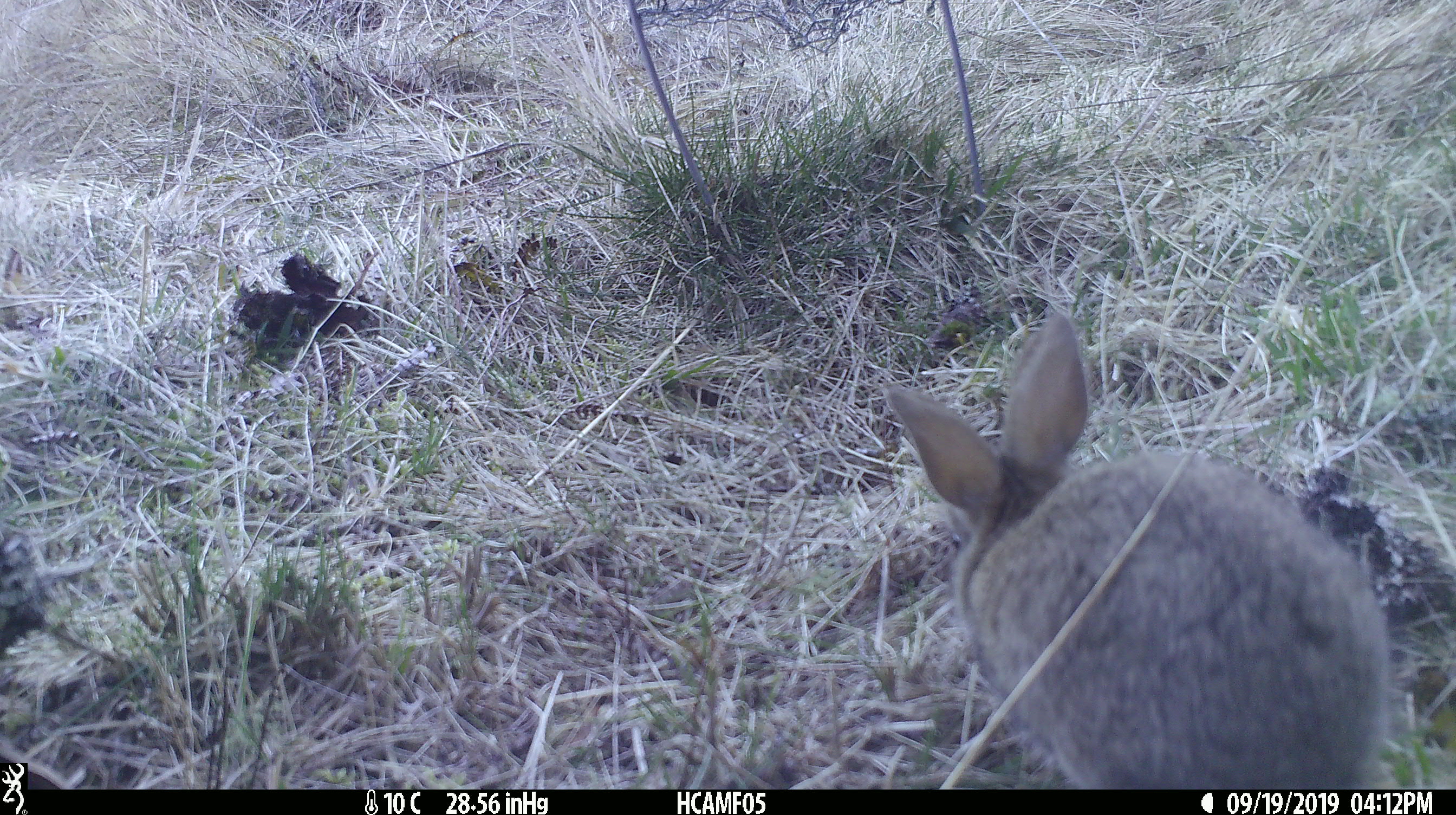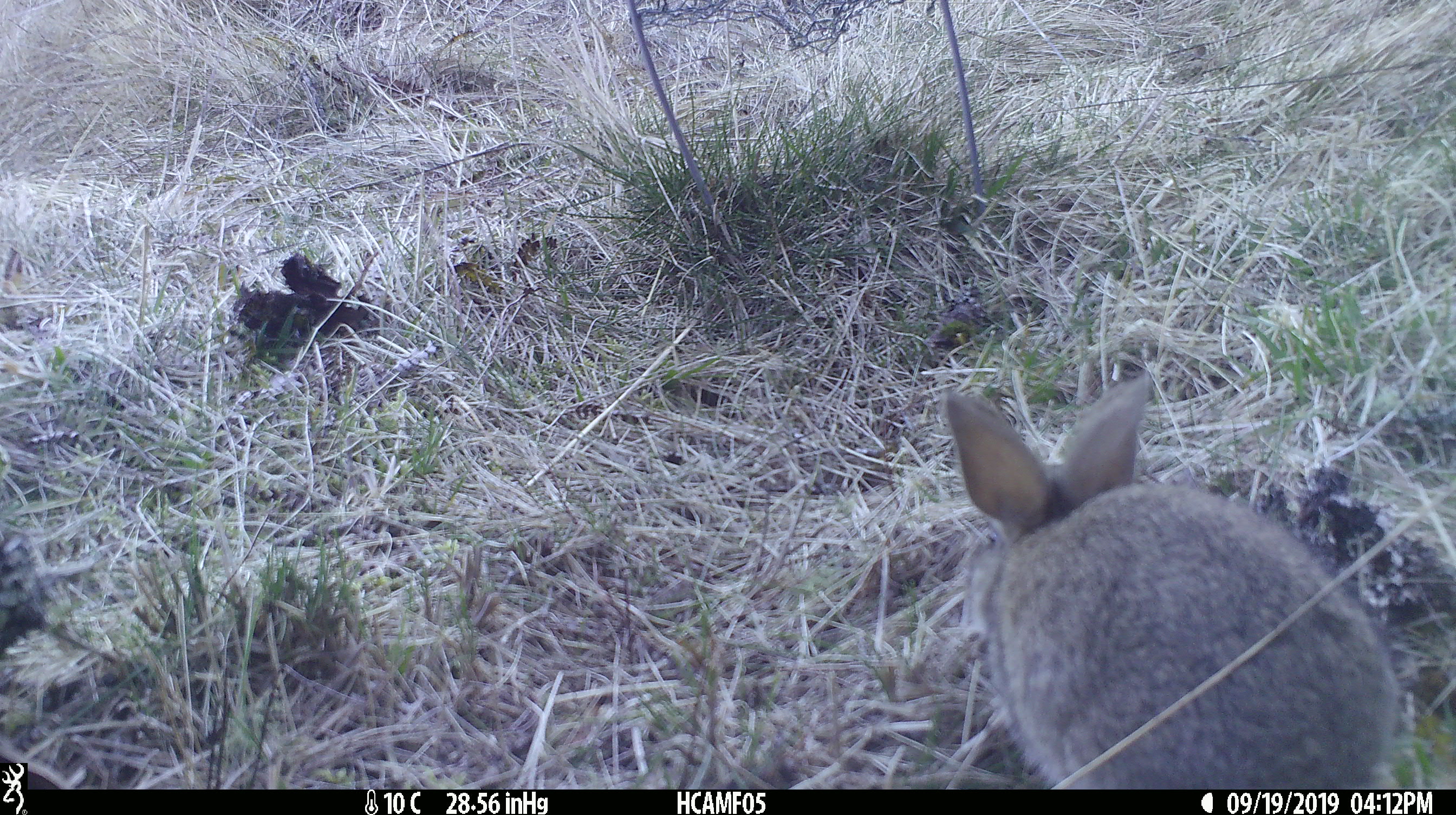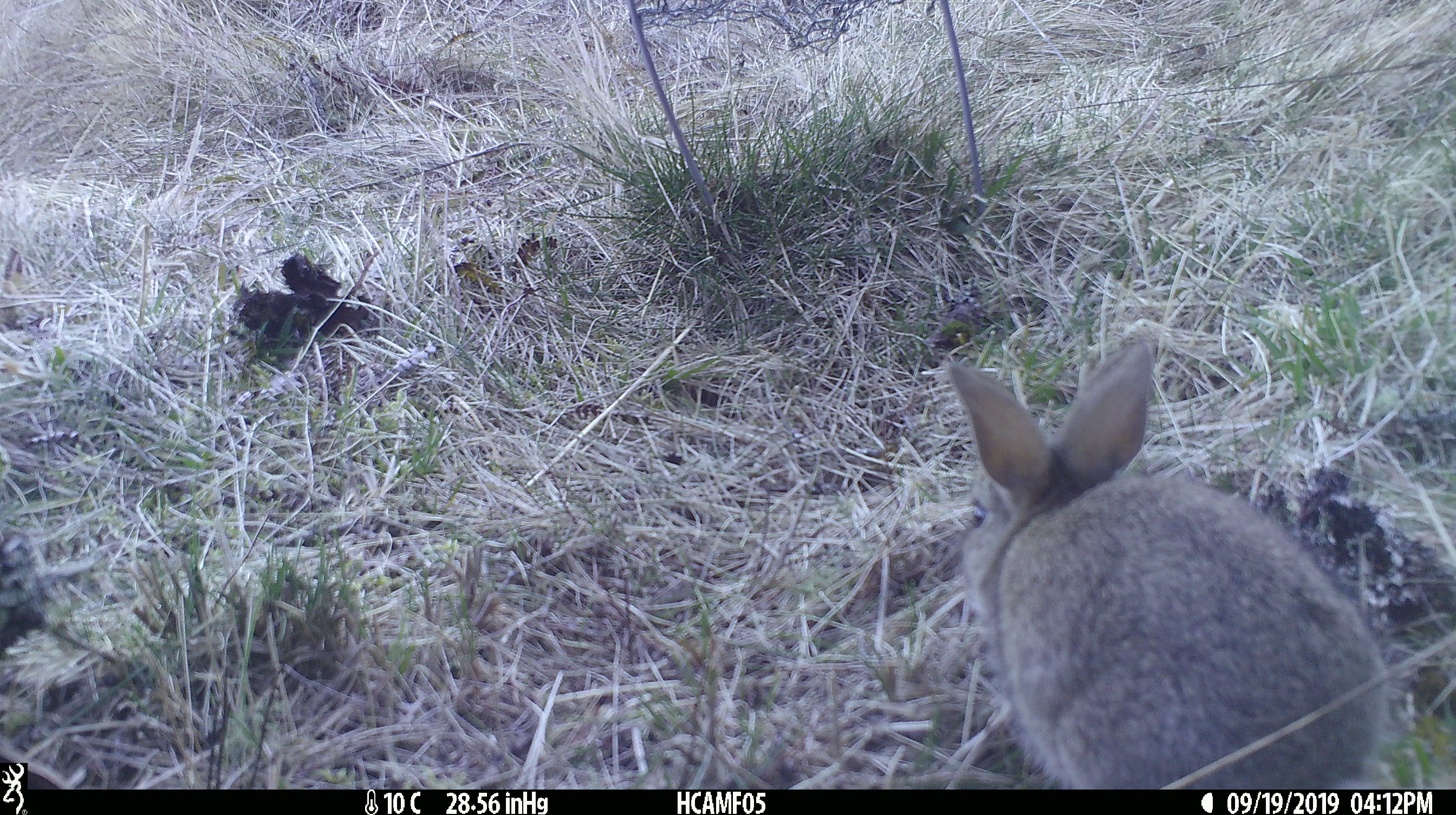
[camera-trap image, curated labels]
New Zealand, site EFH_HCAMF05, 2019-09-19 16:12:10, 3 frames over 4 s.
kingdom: Animalia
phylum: Chordata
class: Mammalia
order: Lagomorpha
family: Leporidae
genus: Oryctolagus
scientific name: Oryctolagus cuniculus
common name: european rabbit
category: rabbit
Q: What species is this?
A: Rabbit (european rabbit) (Oryctolagus cuniculus).